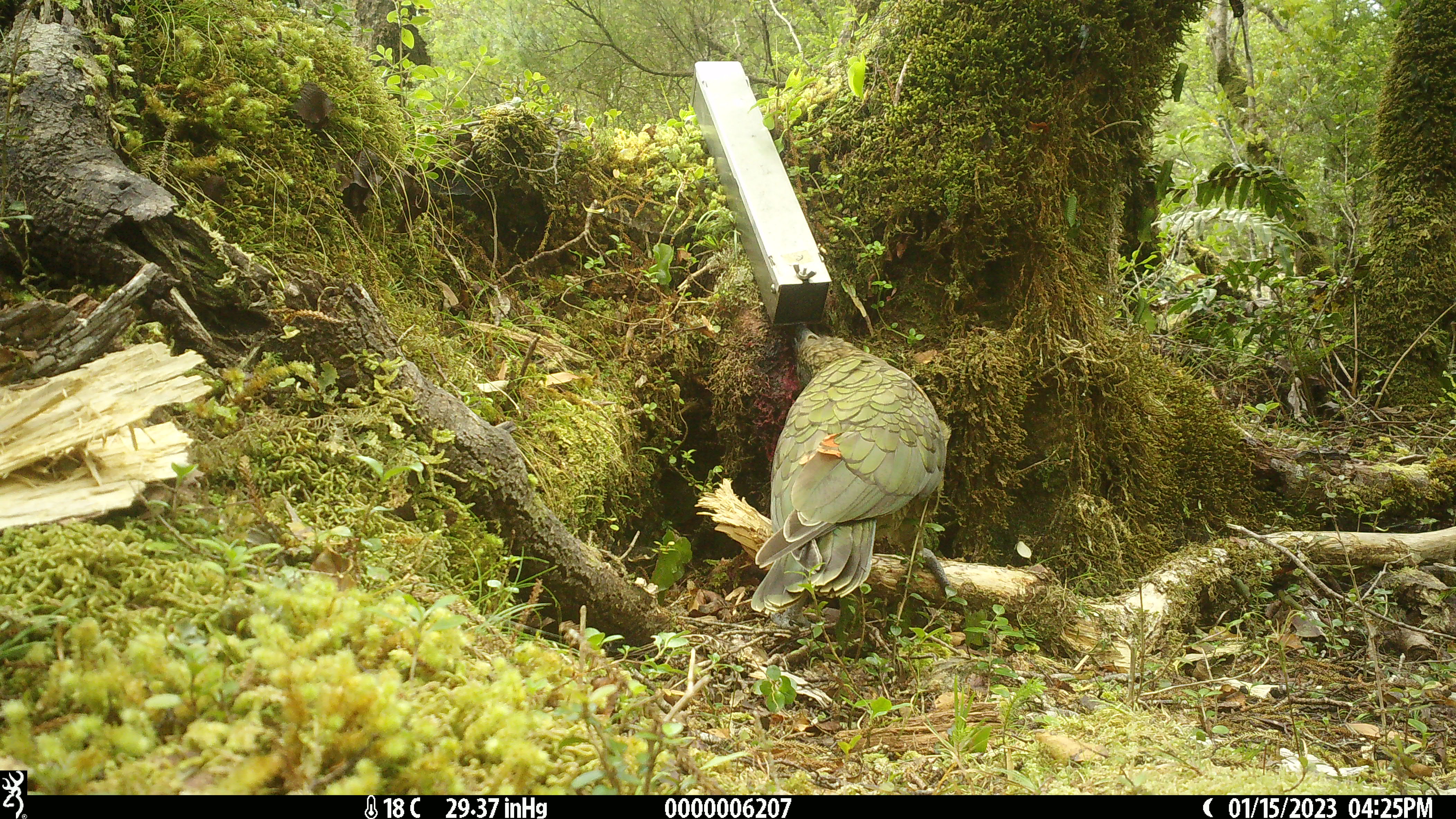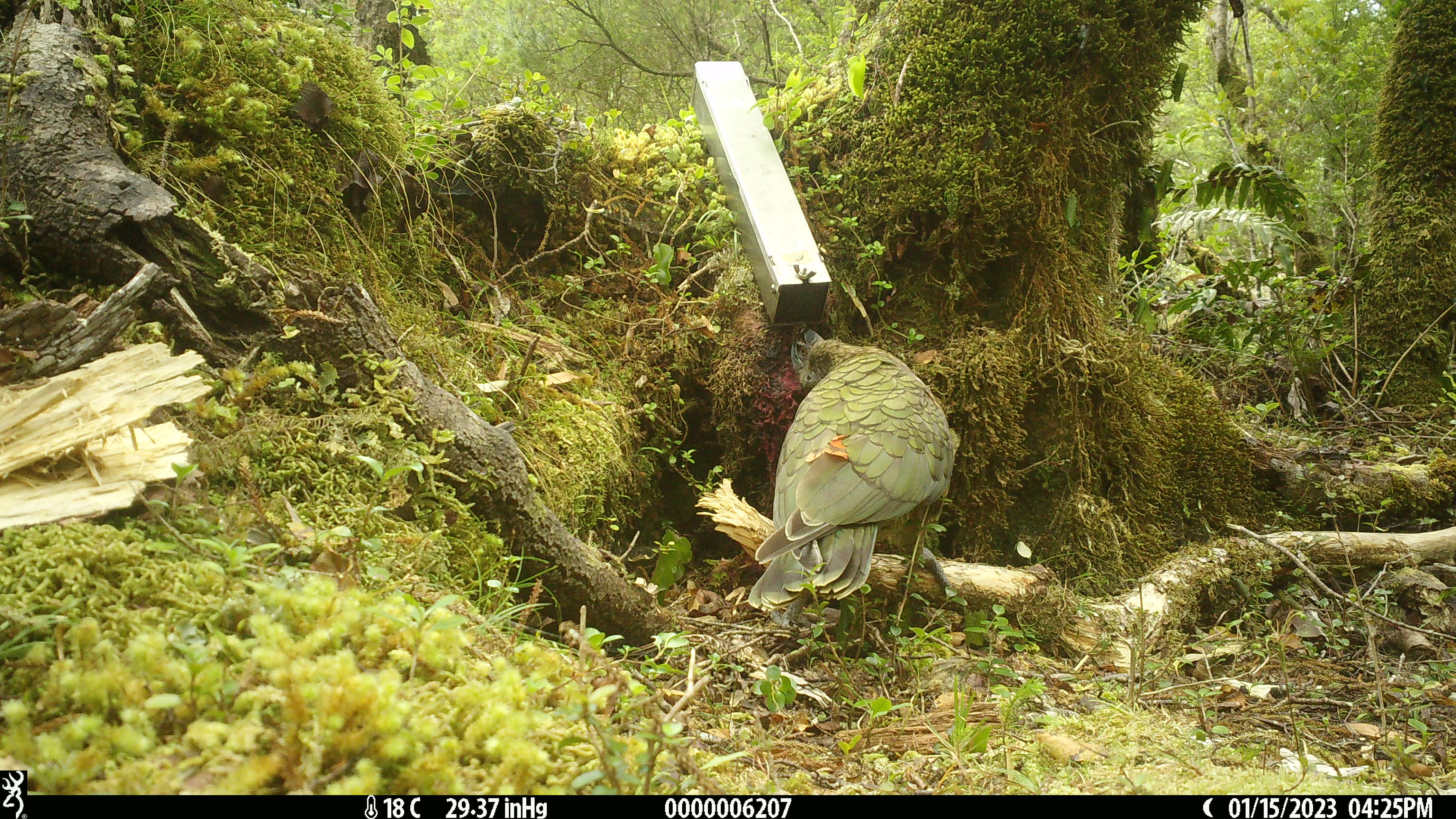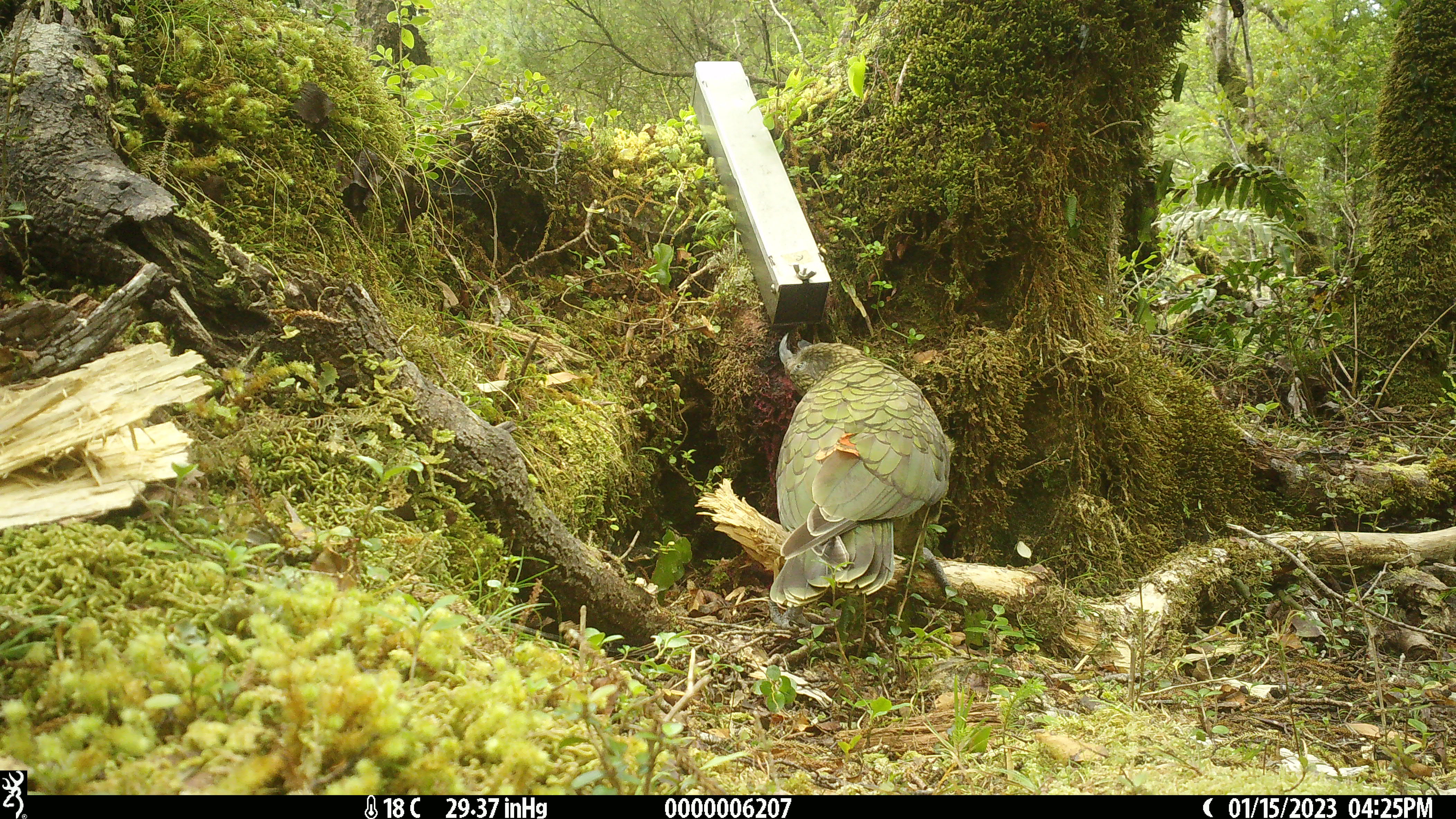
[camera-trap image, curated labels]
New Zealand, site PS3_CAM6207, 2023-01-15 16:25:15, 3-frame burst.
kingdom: Animalia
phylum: Chordata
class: Aves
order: Psittaciformes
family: Strigopidae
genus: Nestor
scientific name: Nestor notabilis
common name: kea